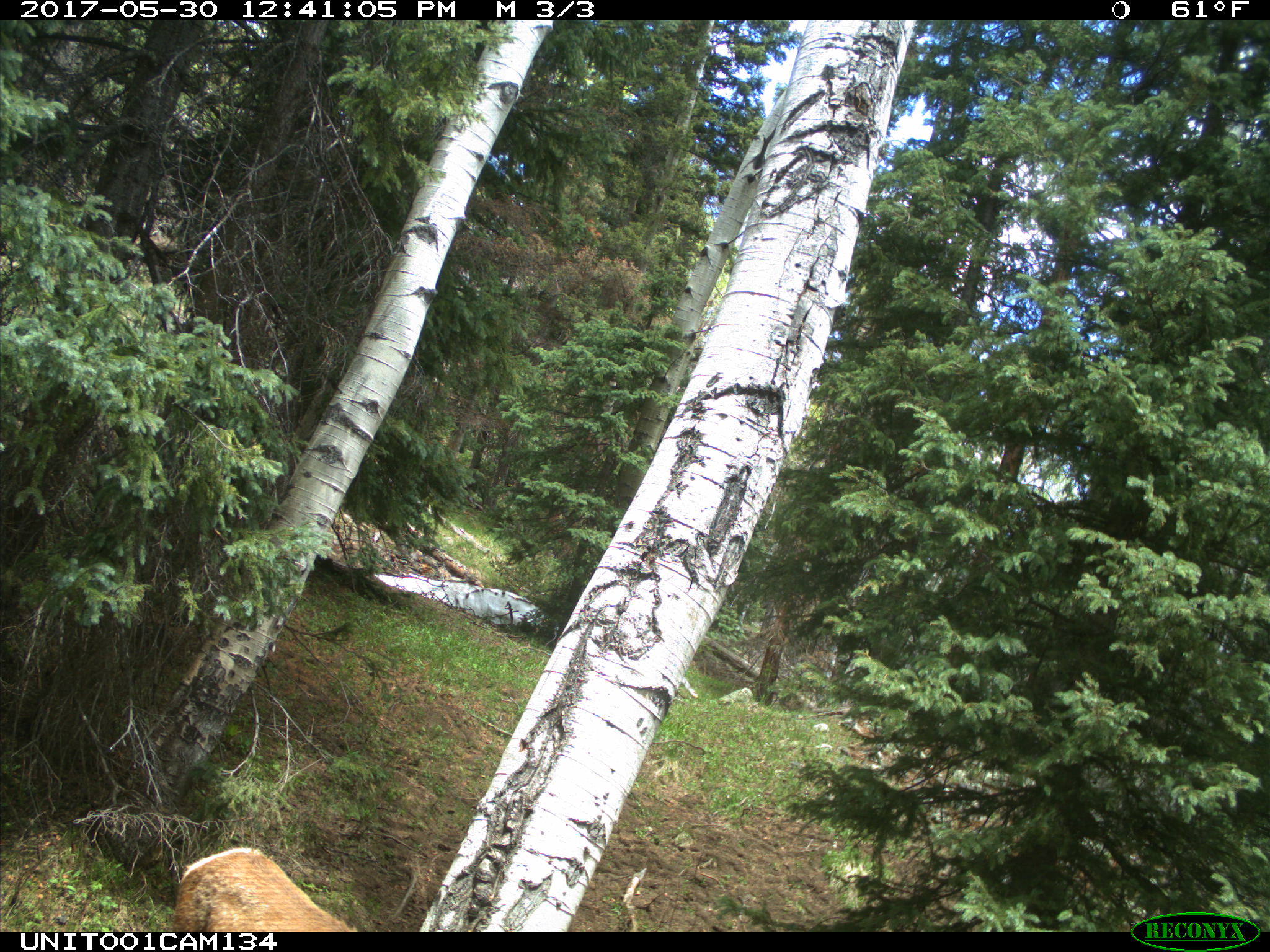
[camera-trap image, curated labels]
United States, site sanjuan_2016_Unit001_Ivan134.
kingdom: Animalia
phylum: Chordata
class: Mammalia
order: Artiodactyla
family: Cervidae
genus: Cervus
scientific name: Cervus elaphus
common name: red deer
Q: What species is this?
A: Cervus elaphus (red deer).